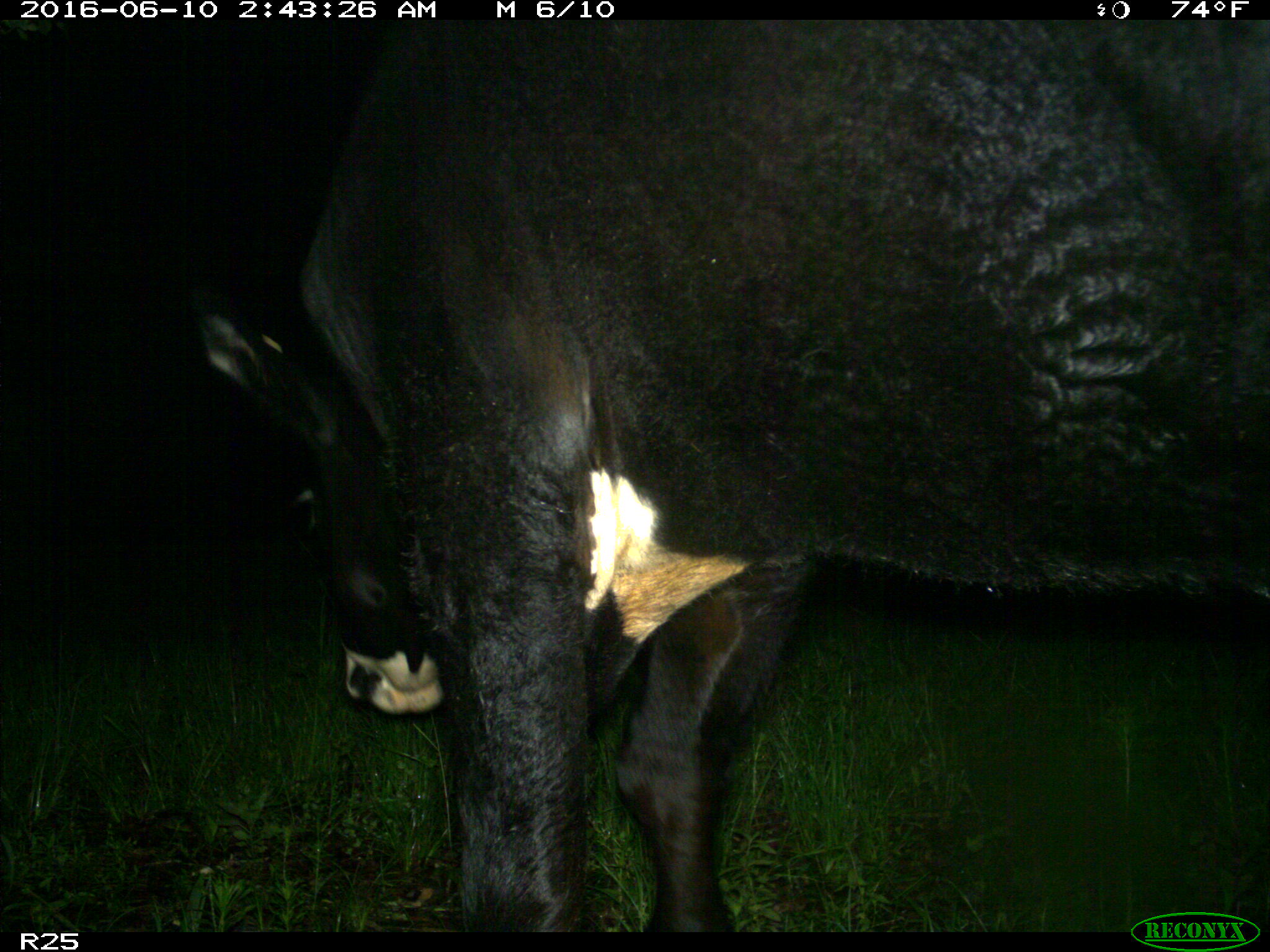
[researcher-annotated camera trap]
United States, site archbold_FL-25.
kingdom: Animalia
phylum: Chordata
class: Mammalia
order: Artiodactyla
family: Bovidae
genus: Bos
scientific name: Bos taurus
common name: domestic cow